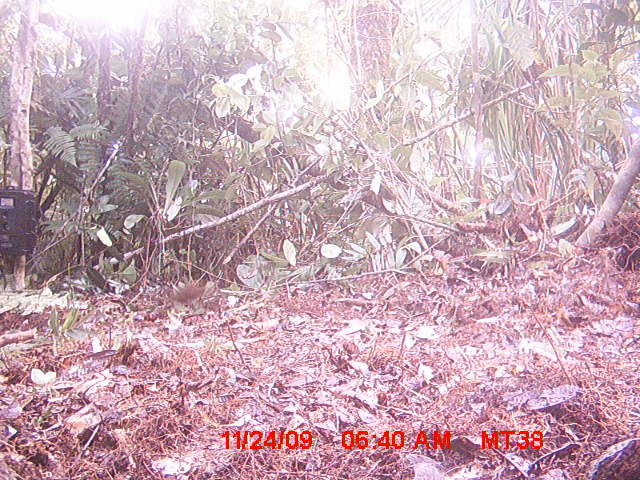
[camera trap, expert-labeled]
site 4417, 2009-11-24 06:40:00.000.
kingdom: Animalia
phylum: Chordata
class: Mammalia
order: Rodentia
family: Nesomyidae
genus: Hypogeomys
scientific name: Hypogeomys antimena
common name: malagasy giant rat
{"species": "Hypogeomys antimena (malagasy giant rat)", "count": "1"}